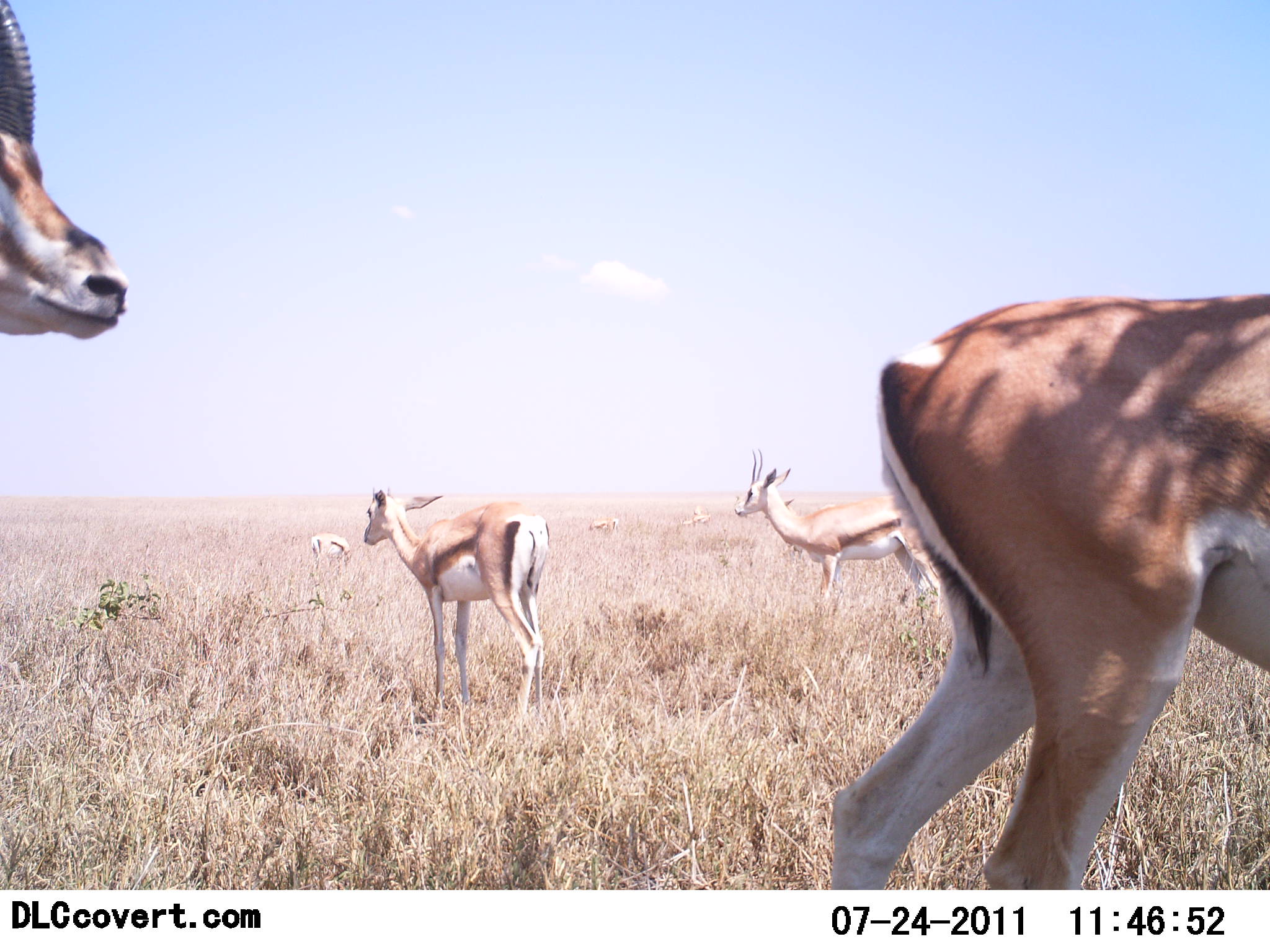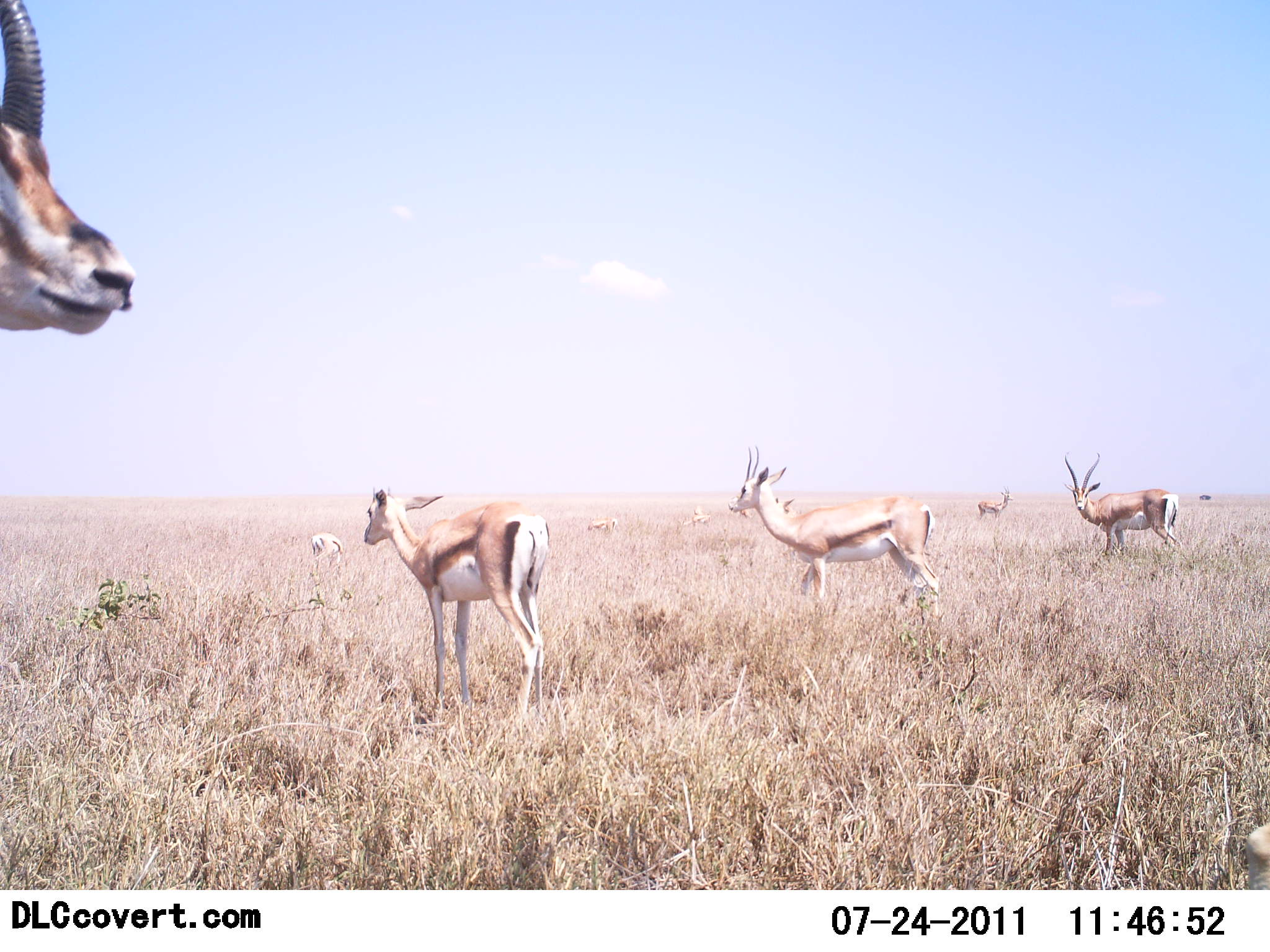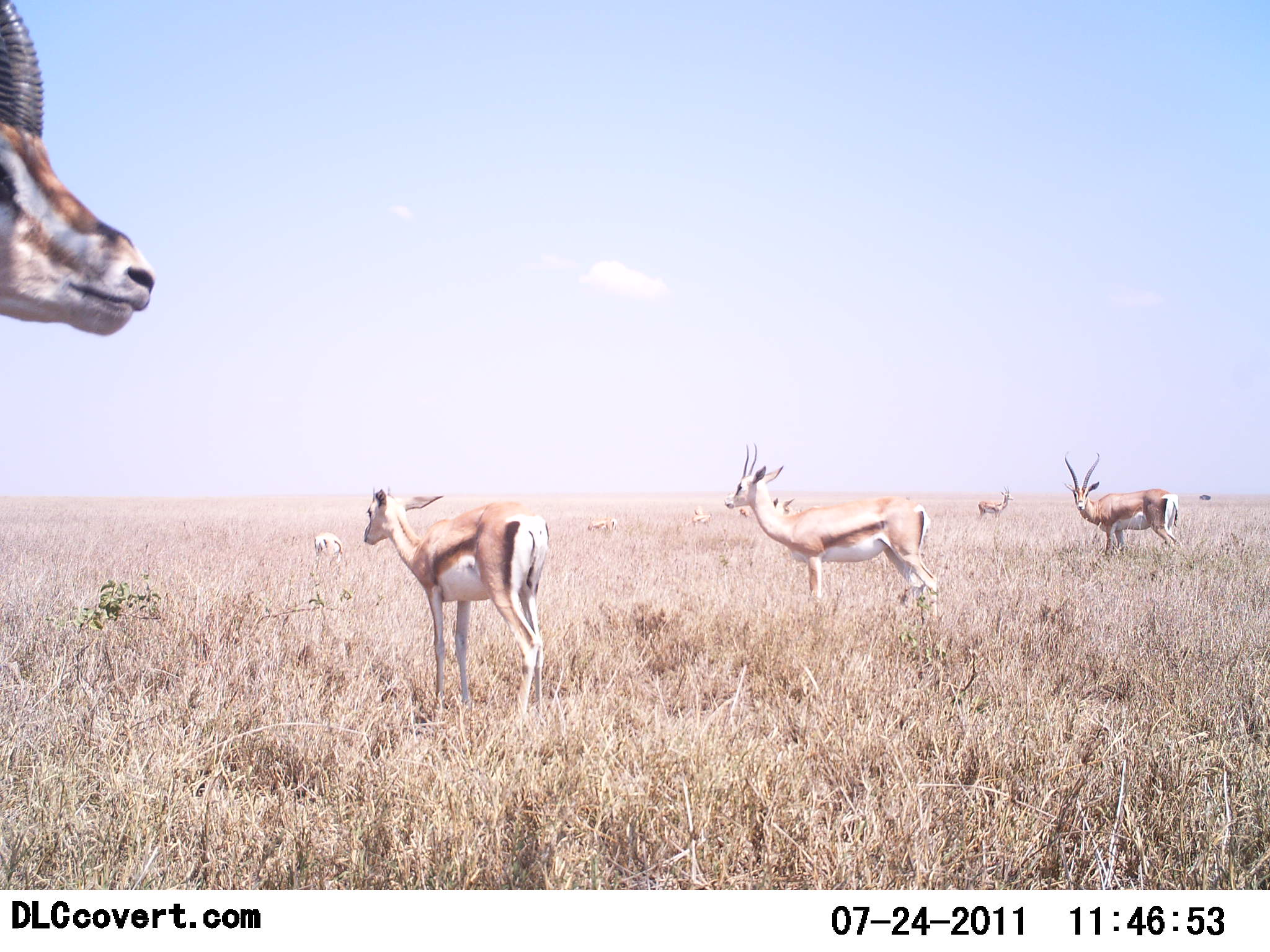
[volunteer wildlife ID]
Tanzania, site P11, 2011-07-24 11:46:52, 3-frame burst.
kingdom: Animalia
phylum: Chordata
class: Mammalia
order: Artiodactyla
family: Bovidae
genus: Eudorcas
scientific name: Eudorcas thomsonii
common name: thomson's gazelle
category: gazellethomsons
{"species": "gazellethomsons (thomson's gazelle) (Eudorcas thomsonii)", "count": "10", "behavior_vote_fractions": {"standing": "91%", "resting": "18%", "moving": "45%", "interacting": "0%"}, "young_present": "9%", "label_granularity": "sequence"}